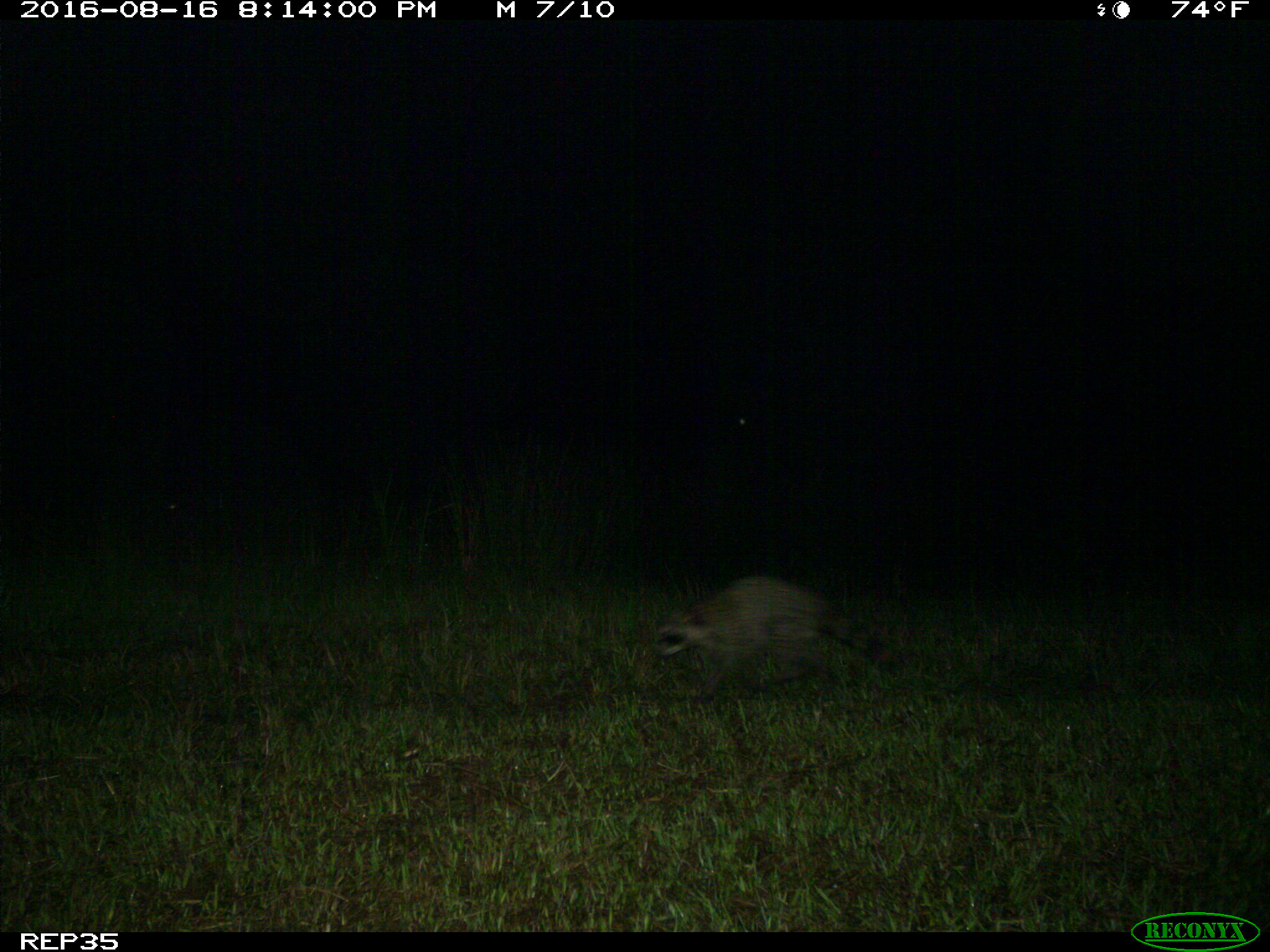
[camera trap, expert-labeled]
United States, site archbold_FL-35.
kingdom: Animalia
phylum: Chordata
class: Mammalia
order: Carnivora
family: Procyonidae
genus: Procyon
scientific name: Procyon lotor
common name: common raccoon